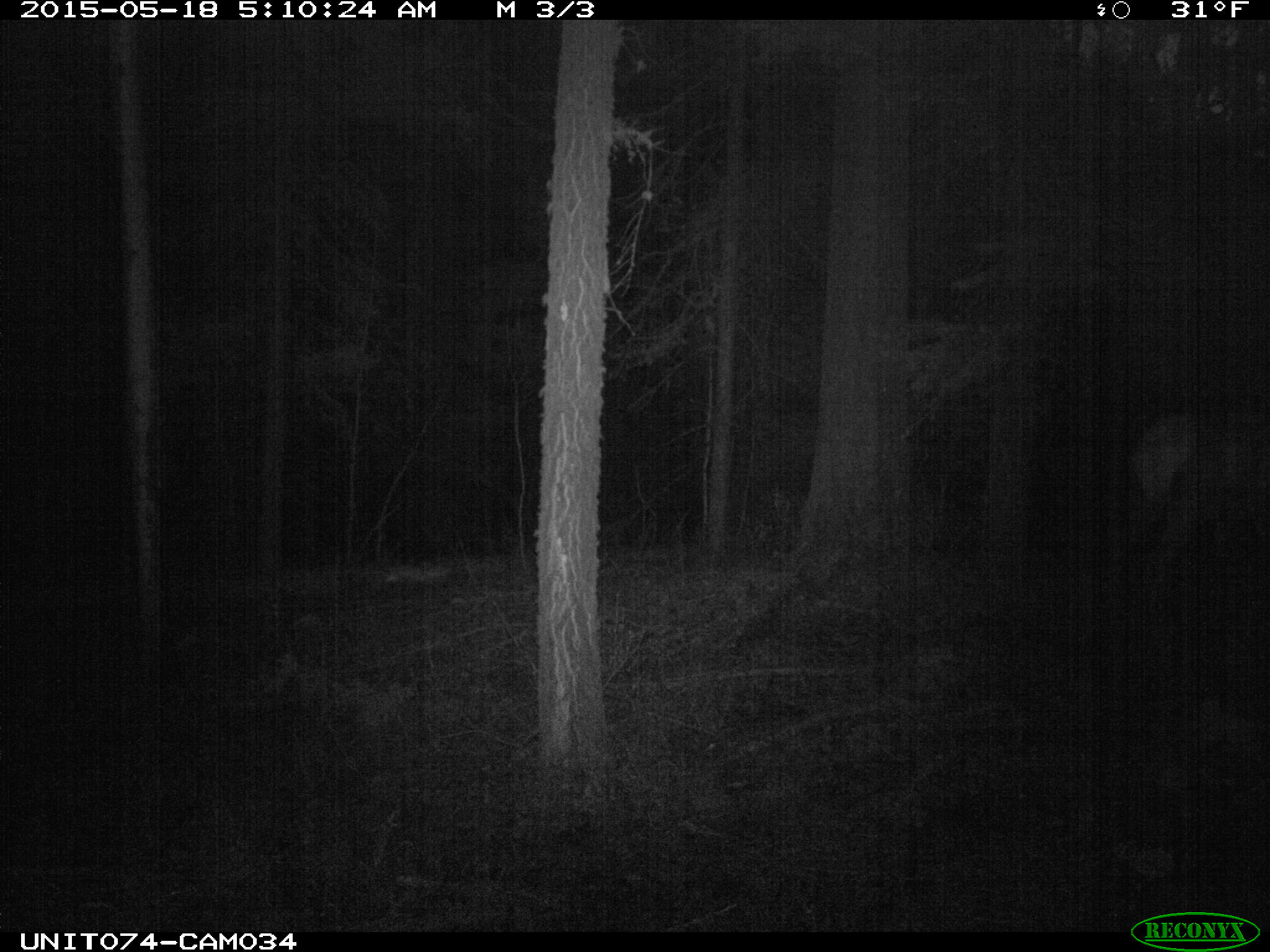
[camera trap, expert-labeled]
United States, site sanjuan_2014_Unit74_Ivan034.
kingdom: Animalia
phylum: Chordata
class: Mammalia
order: Artiodactyla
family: Cervidae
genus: Cervus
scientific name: Cervus elaphus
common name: red deer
Cervus elaphus (red deer).